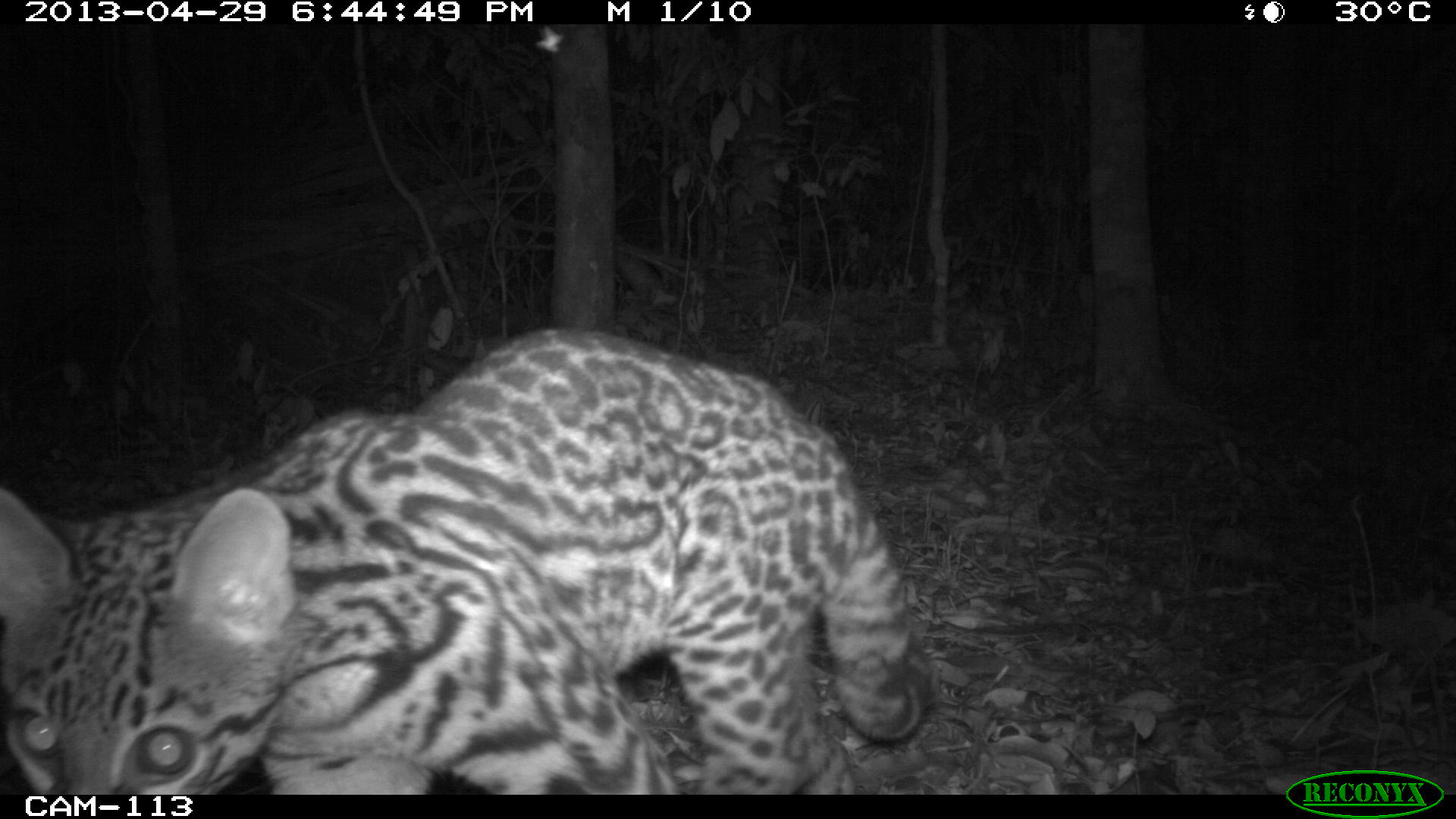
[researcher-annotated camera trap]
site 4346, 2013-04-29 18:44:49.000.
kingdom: Animalia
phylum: Chordata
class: Mammalia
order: Carnivora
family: Felidae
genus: Leopardus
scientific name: Leopardus wiedii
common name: margay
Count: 1.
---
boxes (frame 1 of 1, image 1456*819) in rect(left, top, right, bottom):
leopardus wiedii: rect(0, 327, 933, 795)